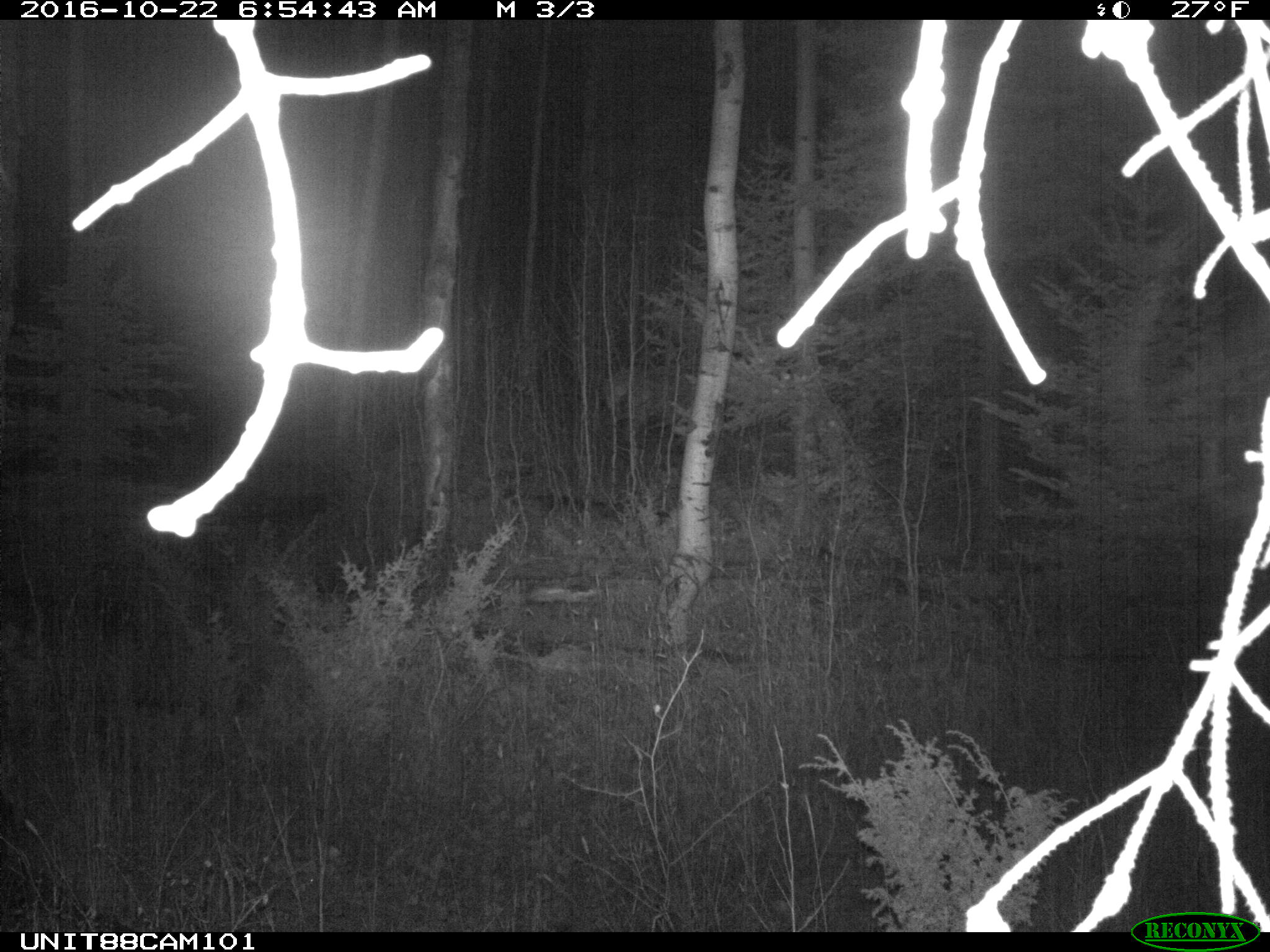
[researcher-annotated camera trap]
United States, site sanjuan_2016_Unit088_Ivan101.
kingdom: Animalia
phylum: Chordata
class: Mammalia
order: Artiodactyla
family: Cervidae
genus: Cervus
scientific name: Cervus elaphus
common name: red deer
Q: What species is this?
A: Cervus elaphus (red deer).